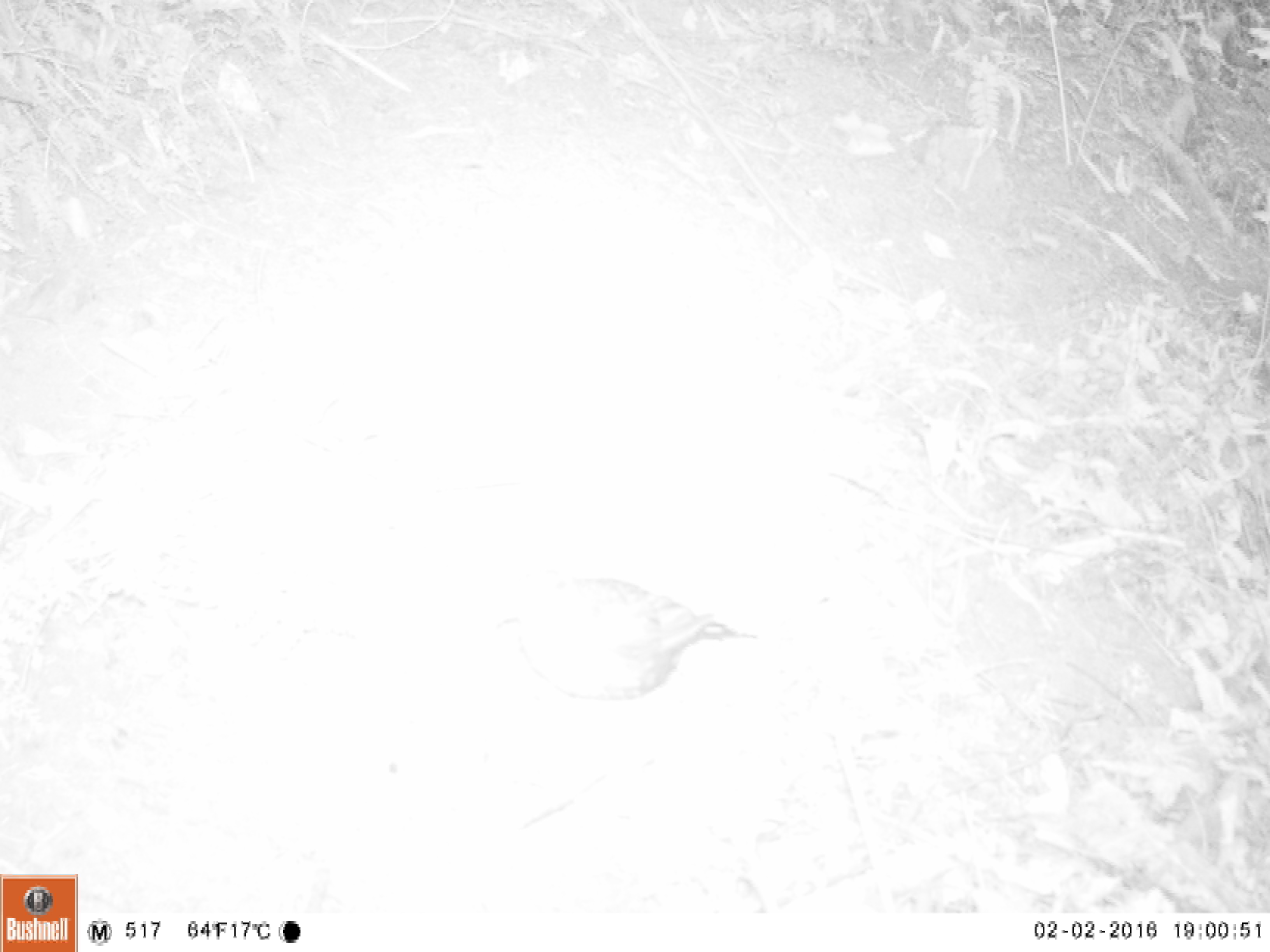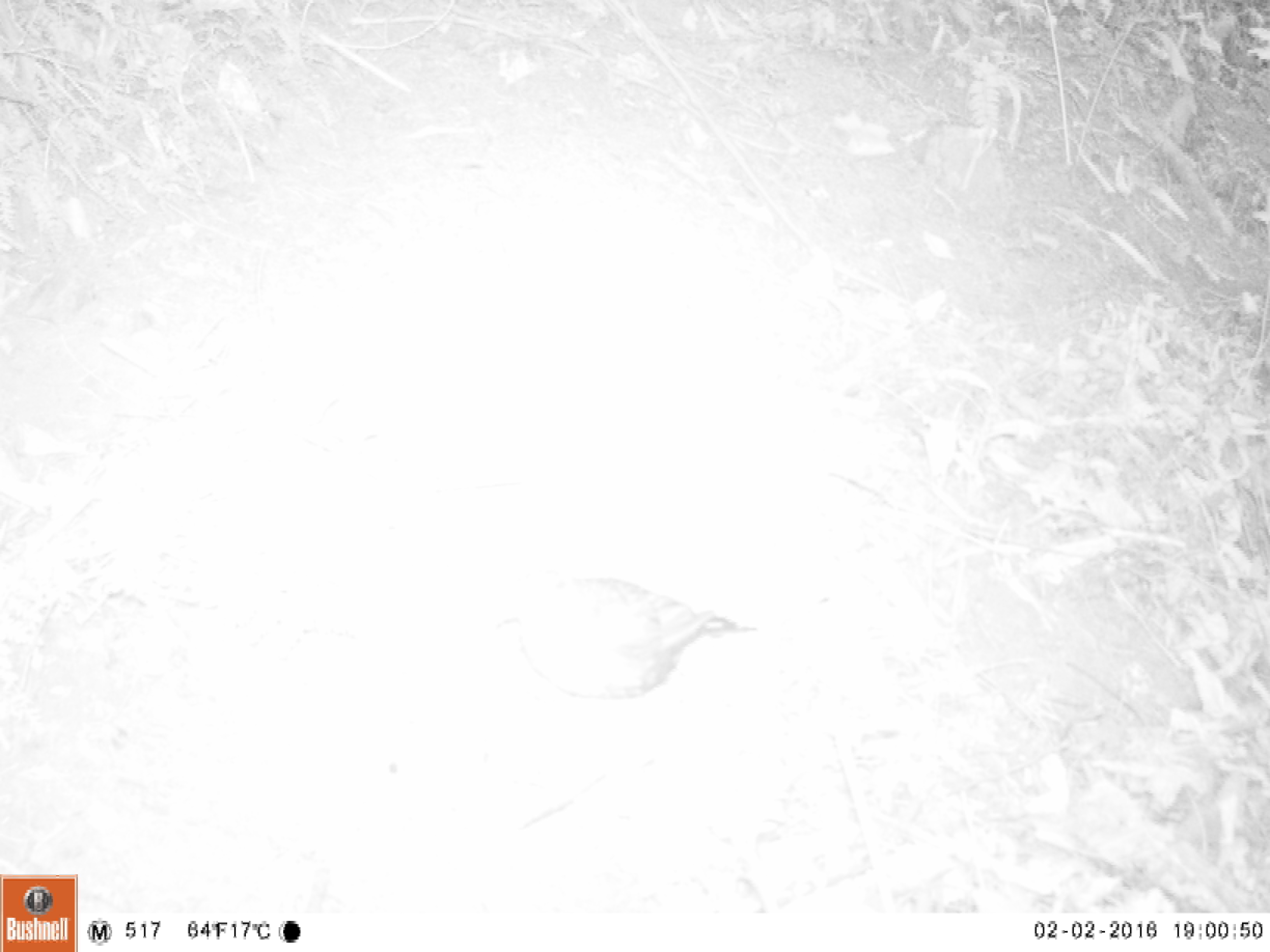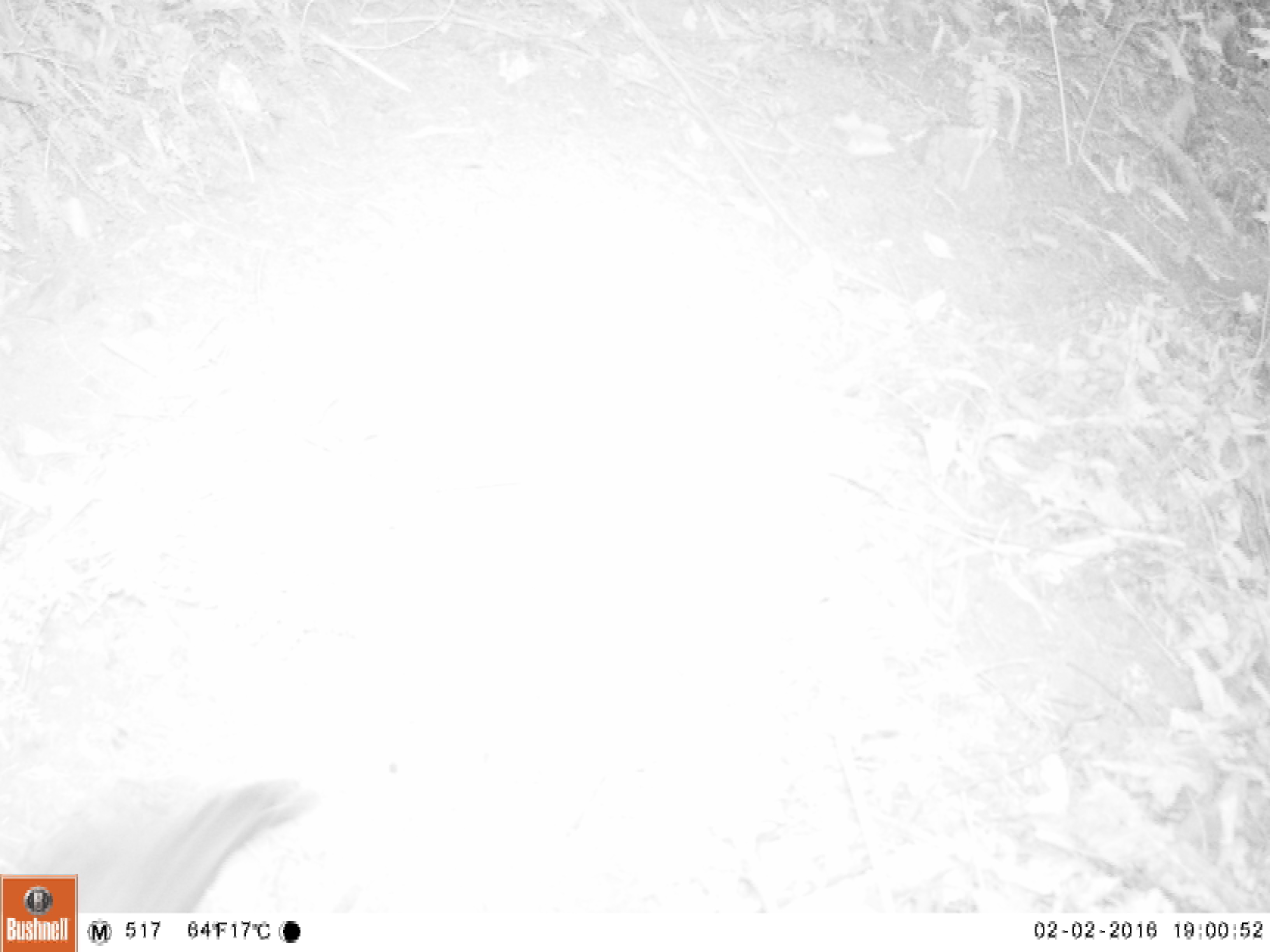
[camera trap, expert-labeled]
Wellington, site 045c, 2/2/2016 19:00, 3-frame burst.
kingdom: Animalia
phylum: Chordata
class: Aves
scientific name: Aves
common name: bird